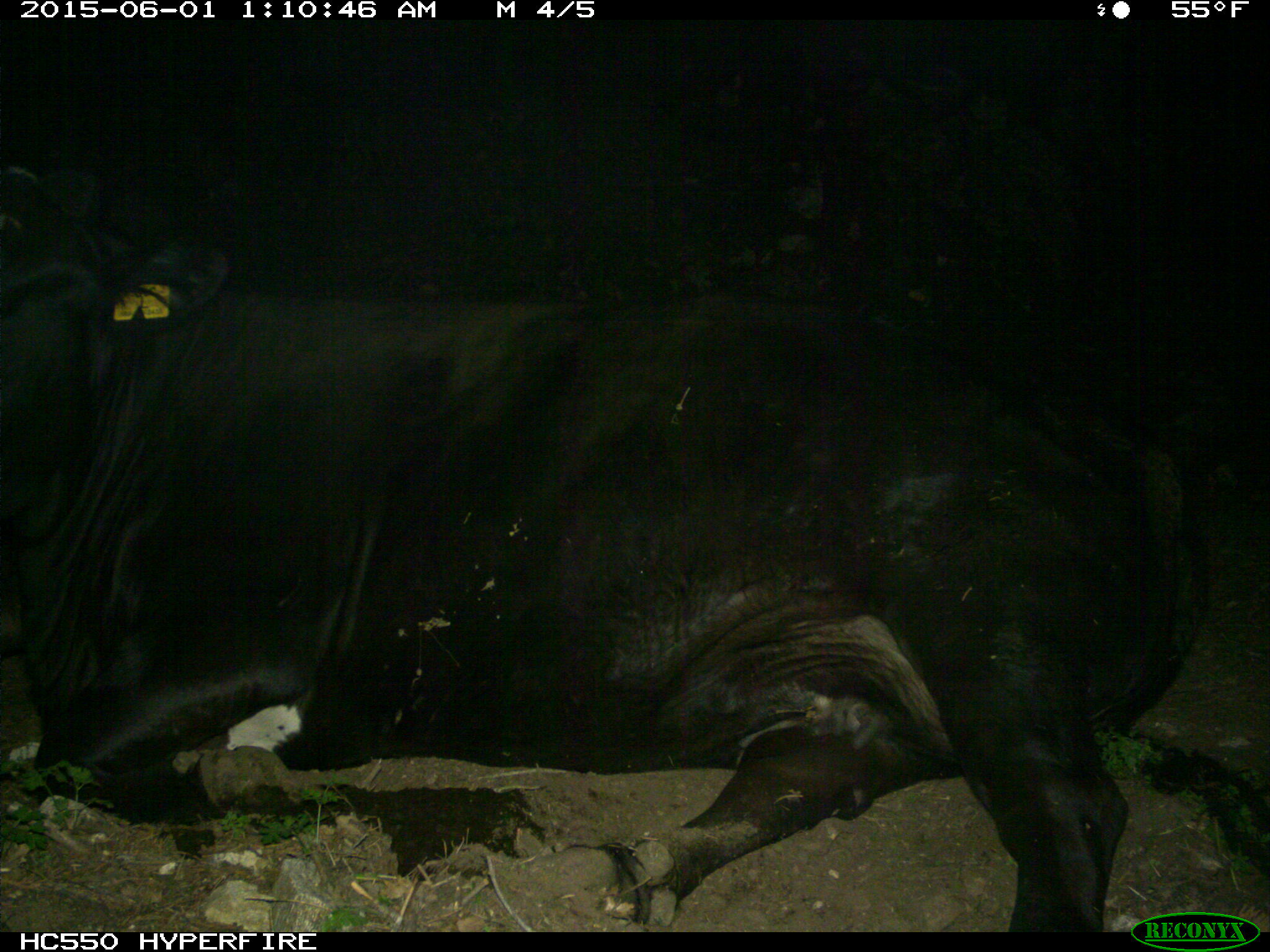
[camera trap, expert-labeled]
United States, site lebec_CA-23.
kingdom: Animalia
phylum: Chordata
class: Mammalia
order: Artiodactyla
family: Bovidae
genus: Bos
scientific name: Bos taurus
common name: domestic cow